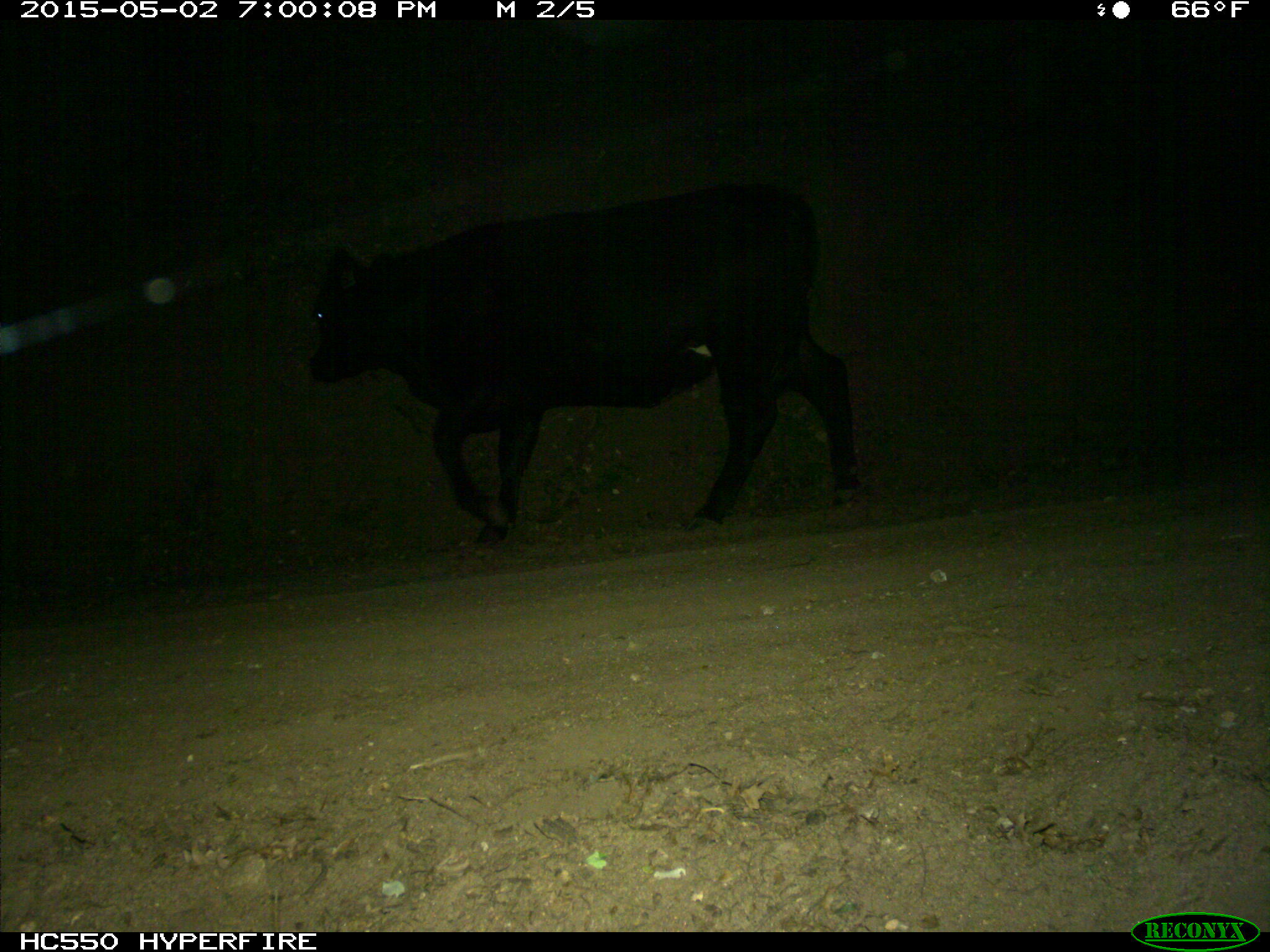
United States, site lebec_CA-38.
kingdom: Animalia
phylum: Chordata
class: Mammalia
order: Artiodactyla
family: Bovidae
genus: Bos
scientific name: Bos taurus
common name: domestic cow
Bos taurus (domestic cow).